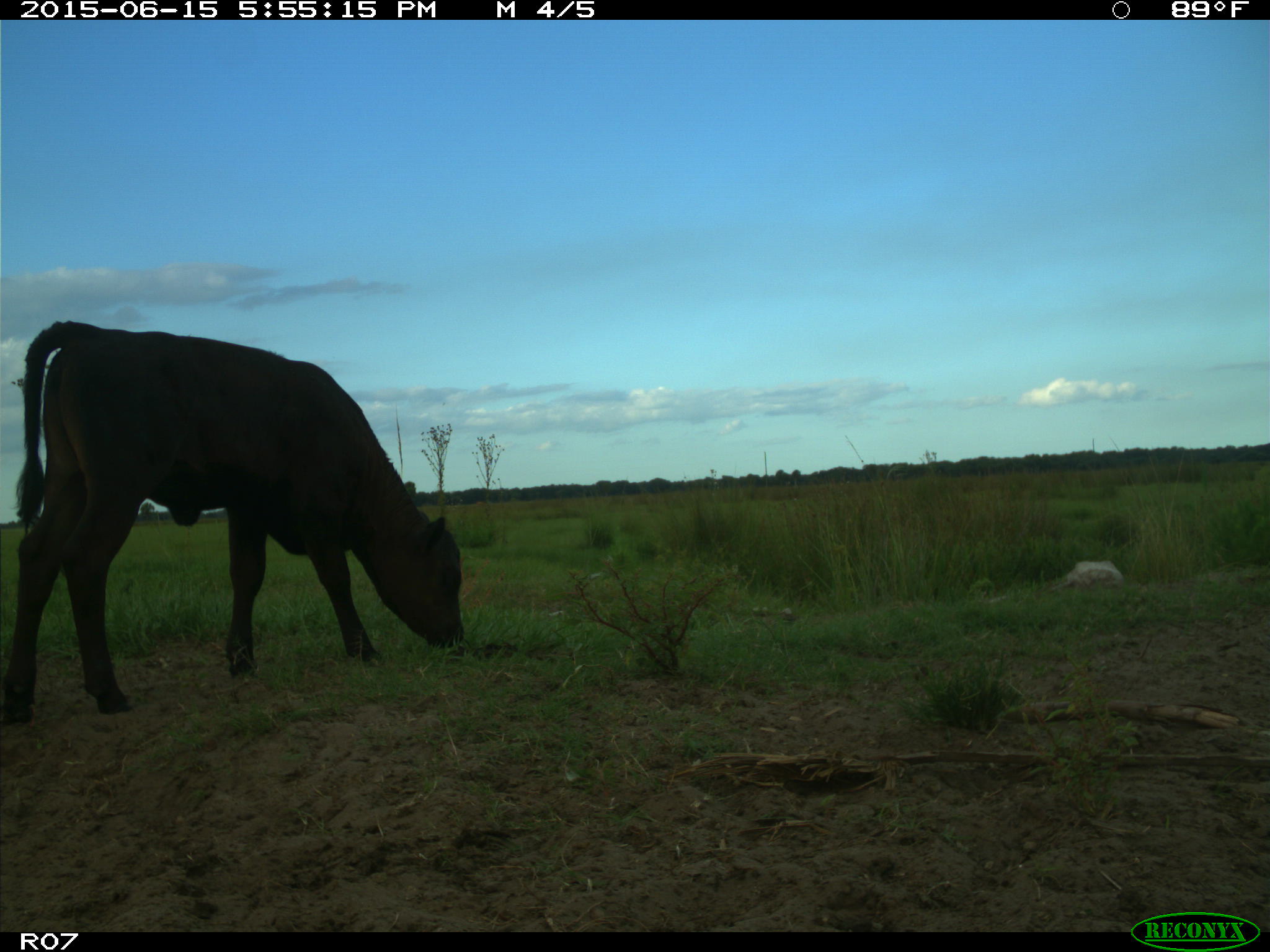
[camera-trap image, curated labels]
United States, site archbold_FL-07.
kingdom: Animalia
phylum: Chordata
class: Mammalia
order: Artiodactyla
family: Bovidae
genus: Bos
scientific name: Bos taurus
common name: domestic cow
Bos taurus (domestic cow).